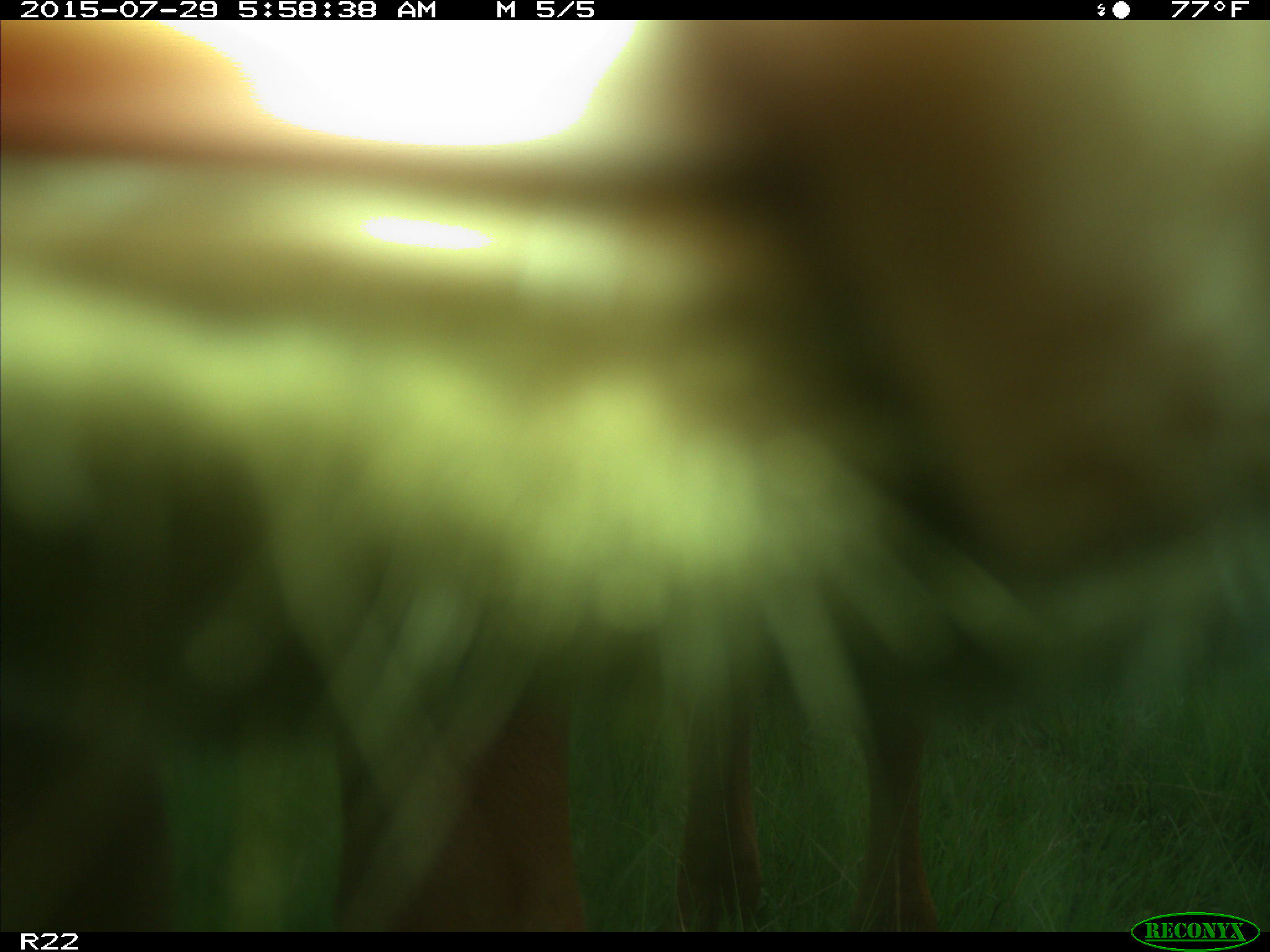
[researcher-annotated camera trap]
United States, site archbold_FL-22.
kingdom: Animalia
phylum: Chordata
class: Mammalia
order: Artiodactyla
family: Bovidae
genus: Bos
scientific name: Bos taurus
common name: domestic cow